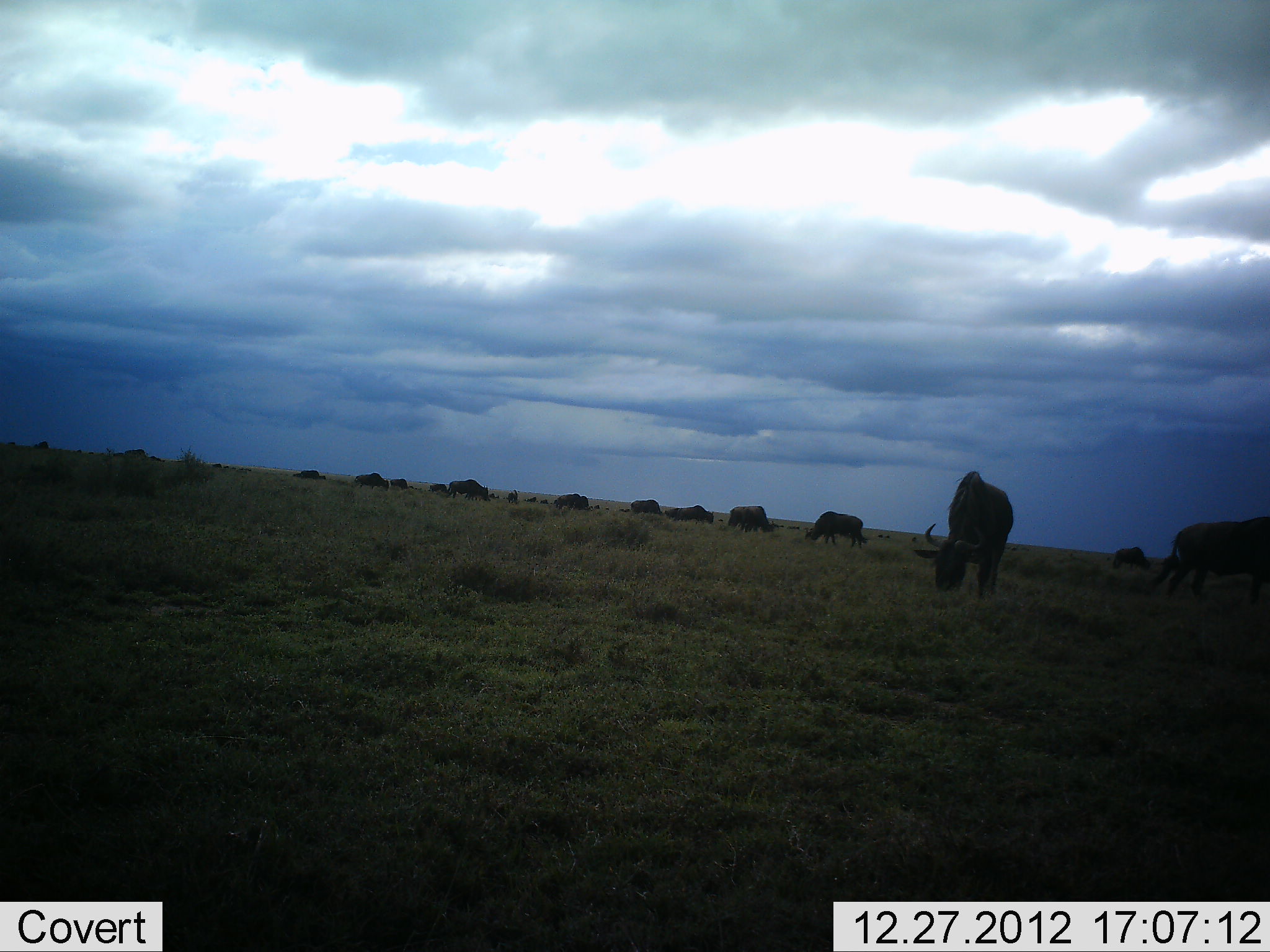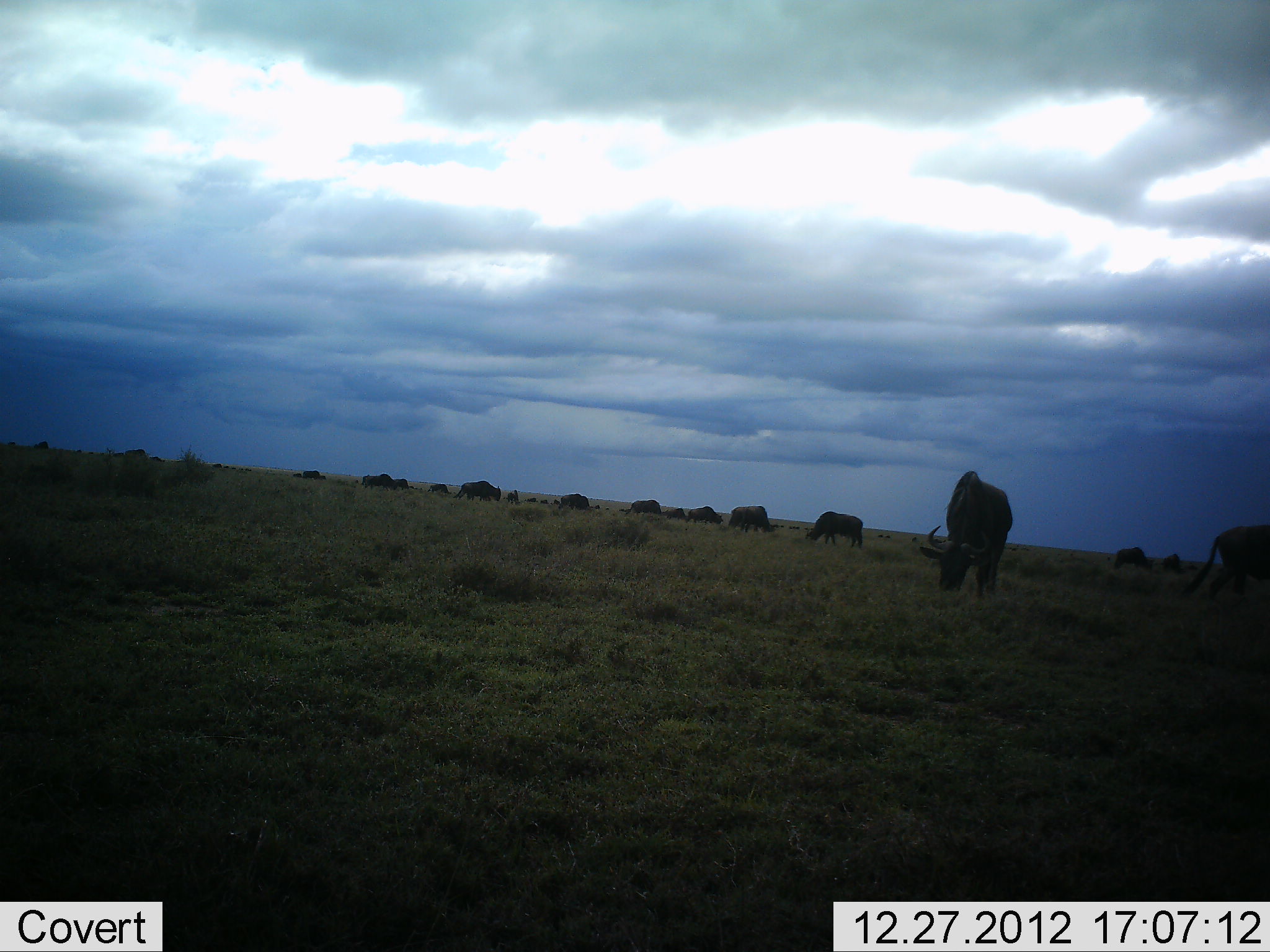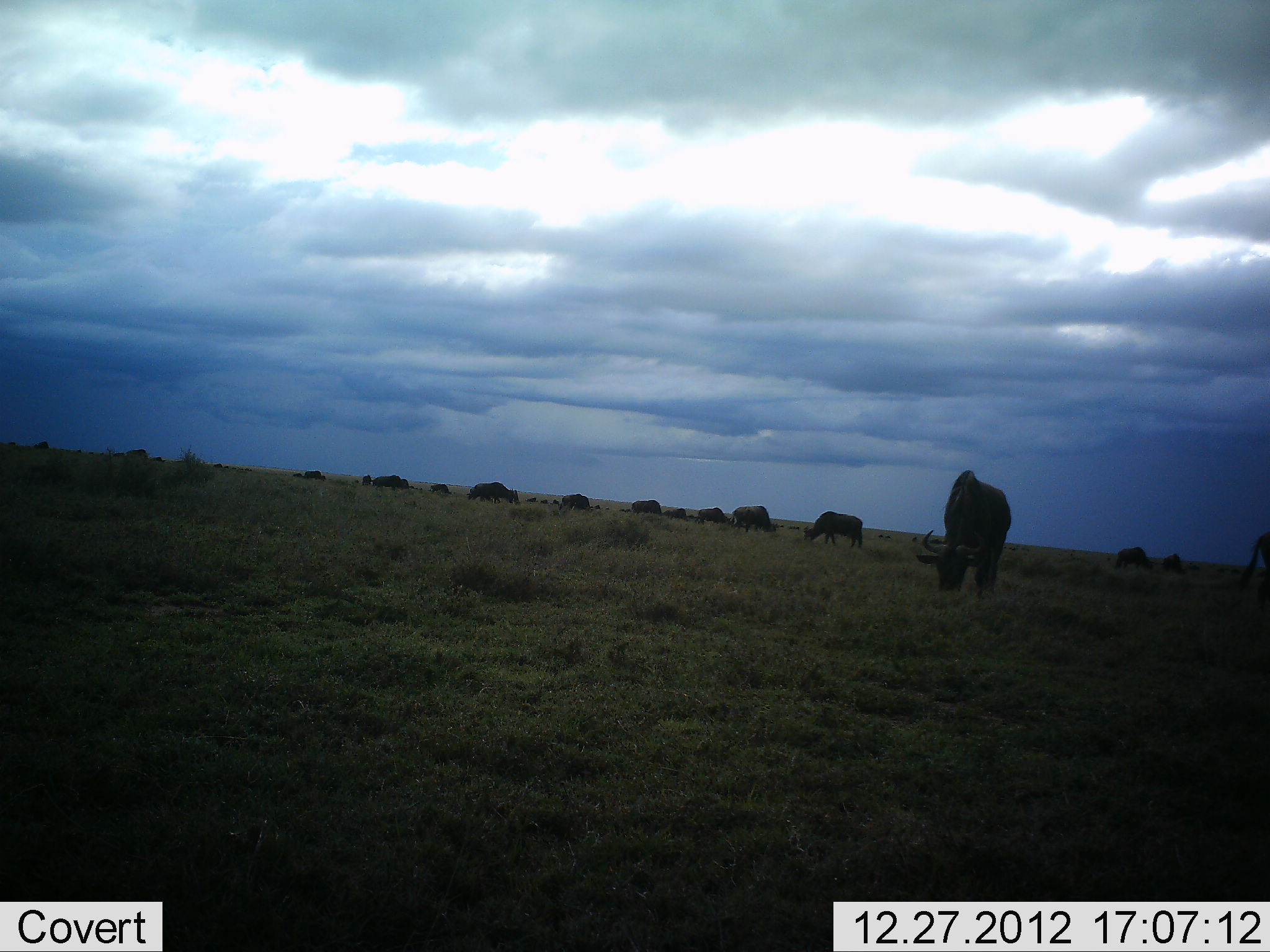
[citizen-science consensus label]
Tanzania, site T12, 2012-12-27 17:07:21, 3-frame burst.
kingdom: Animalia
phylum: Chordata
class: Mammalia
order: Artiodactyla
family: Bovidae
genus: Connochaetes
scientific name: Connochaetes taurinus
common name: blue wildebeest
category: wildebeest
Wildebeest (blue wildebeest) (Connochaetes taurinus), count 11-50. Behavior (volunteer vote fractions): standing 40%, resting 10%, moving 50%, interacting 10%. Young present (vote fraction): 0%. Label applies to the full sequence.